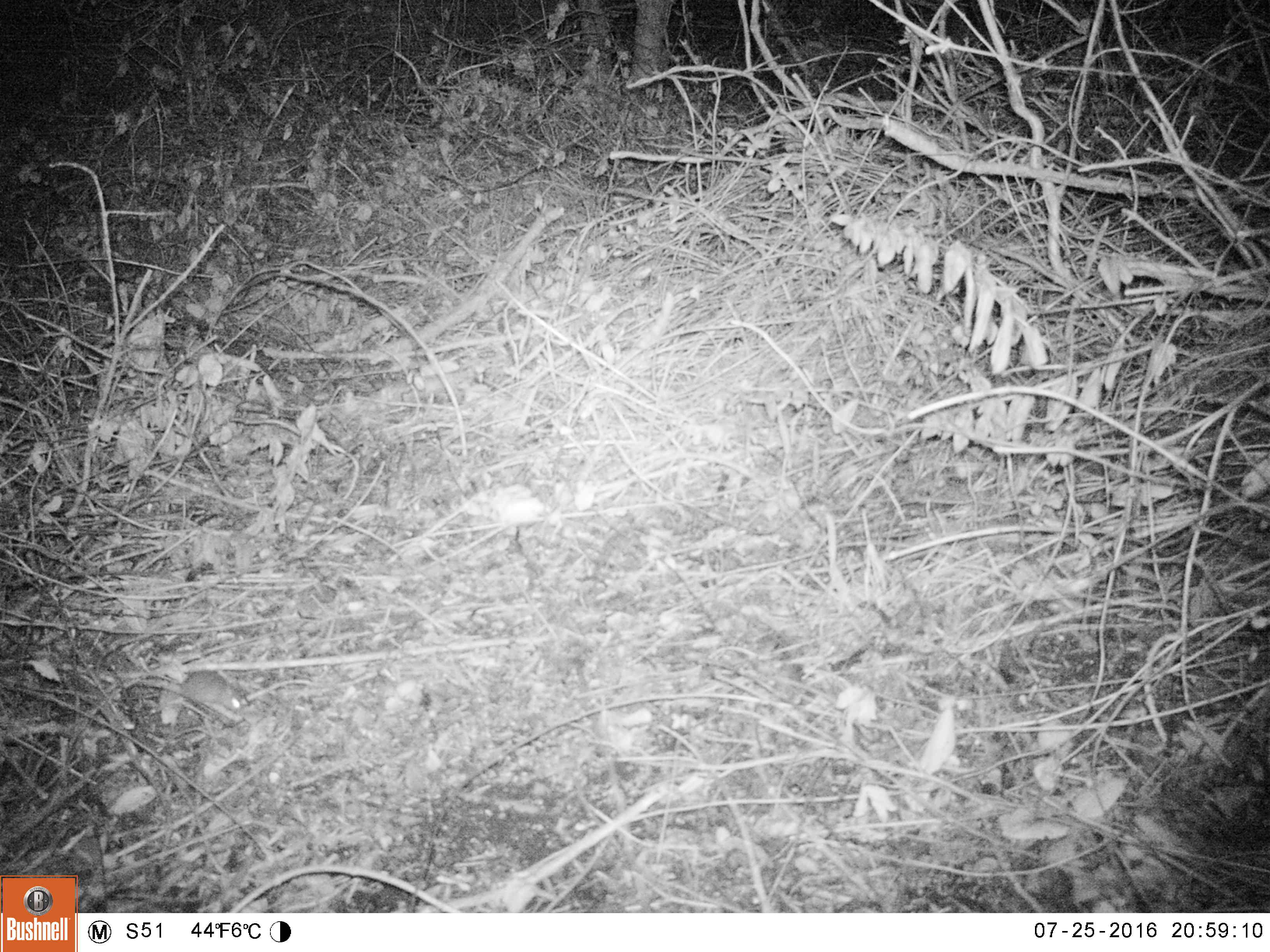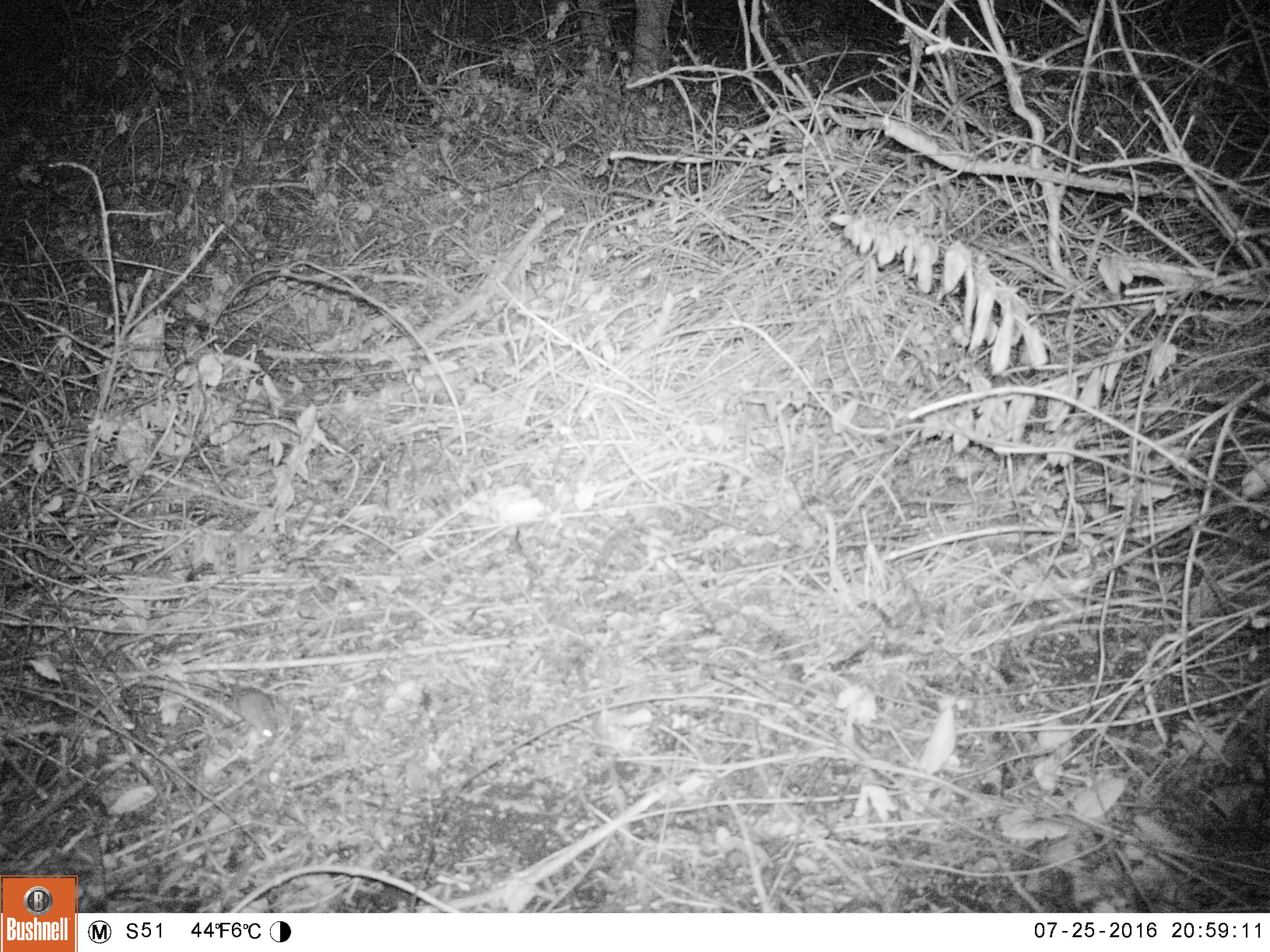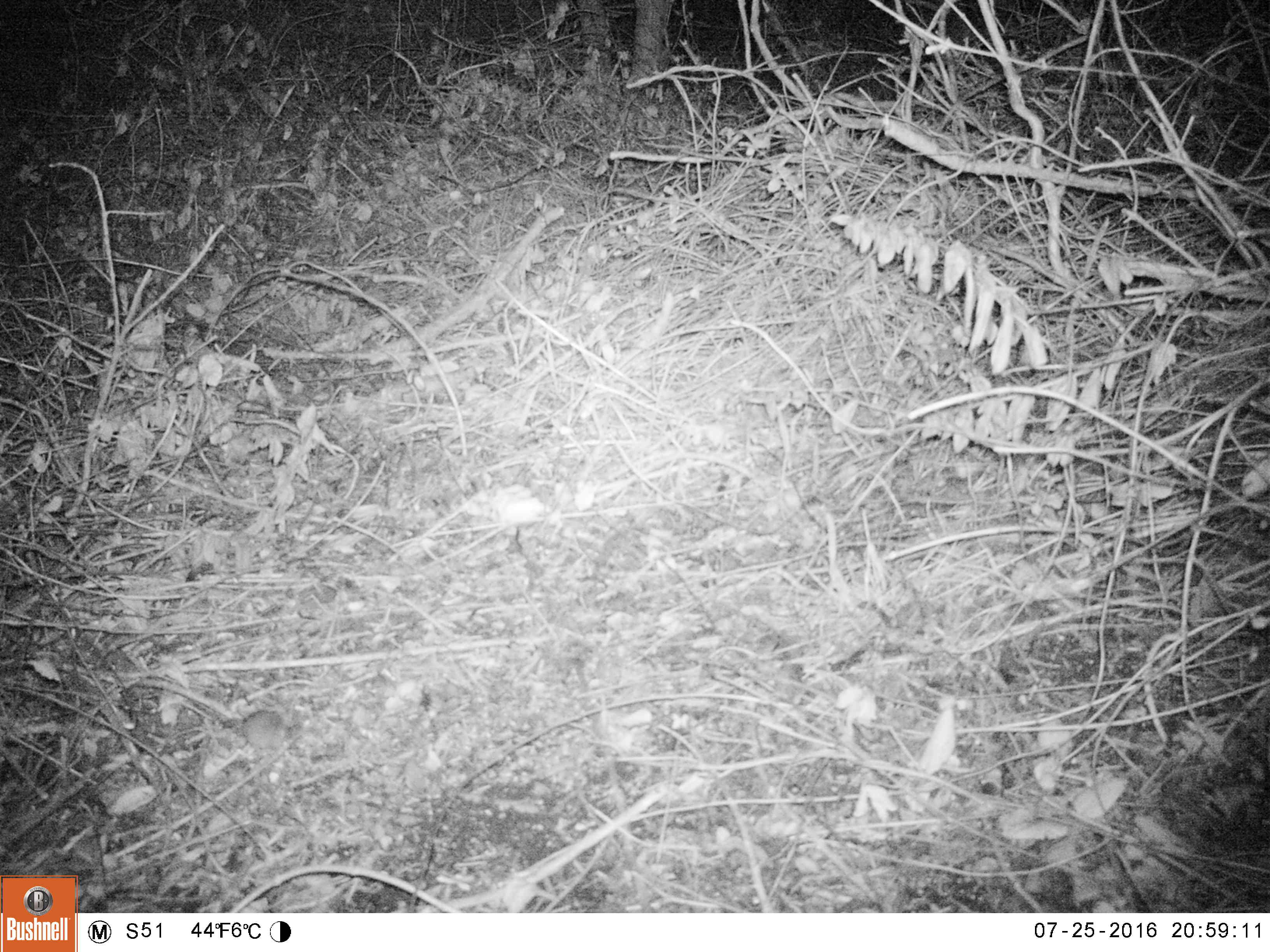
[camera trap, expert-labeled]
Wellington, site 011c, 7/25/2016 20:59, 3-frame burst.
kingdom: Animalia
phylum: Chordata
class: Mammalia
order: Rodentia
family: Muridae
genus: Mus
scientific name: Mus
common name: mouse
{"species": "mouse (Mus)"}